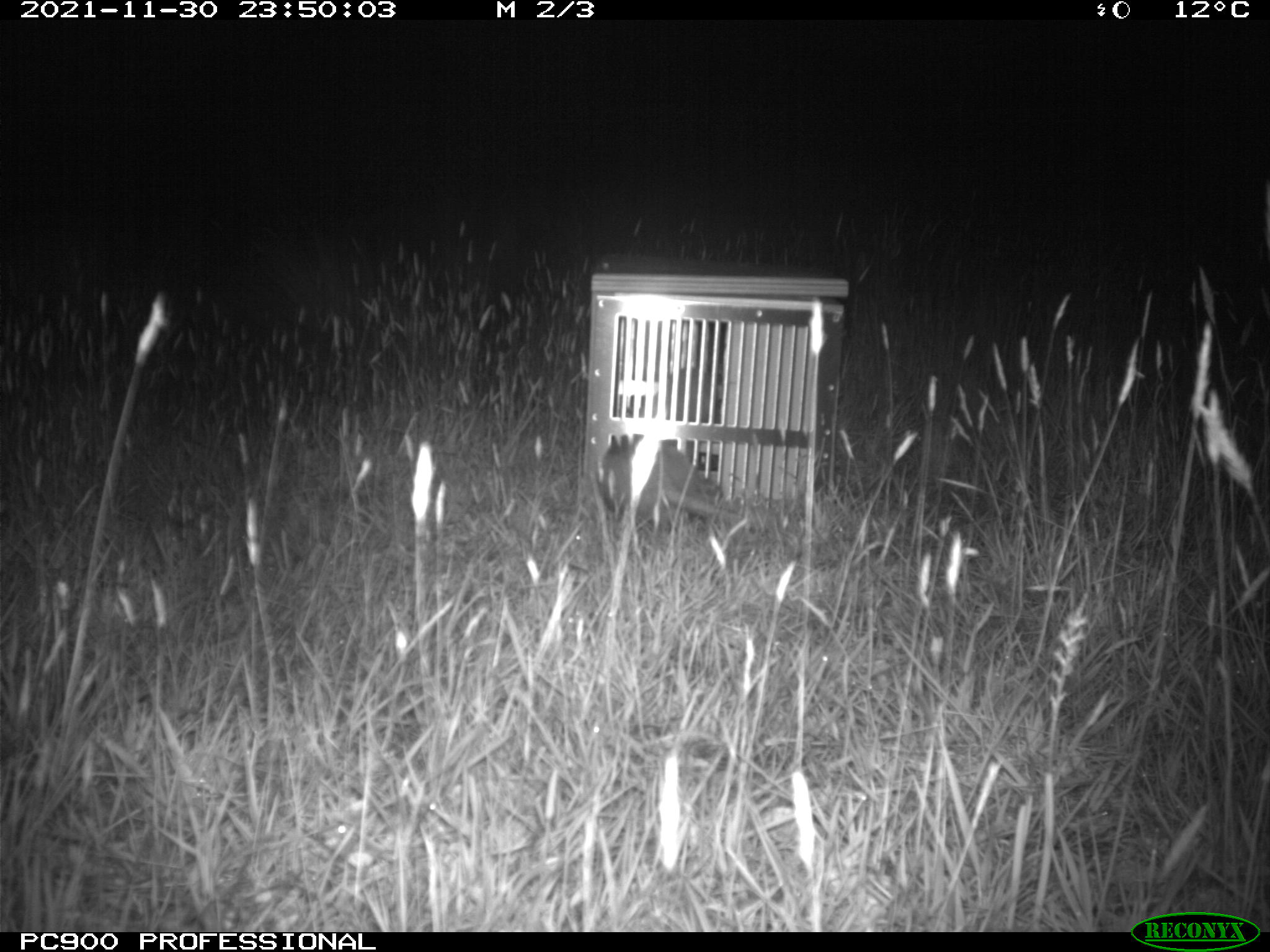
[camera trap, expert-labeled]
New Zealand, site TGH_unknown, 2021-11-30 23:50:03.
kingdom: Animalia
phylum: Chordata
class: Mammalia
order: Carnivora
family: Mustelidae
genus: Mustela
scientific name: Mustela furo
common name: ferret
Ferret (Mustela furo).